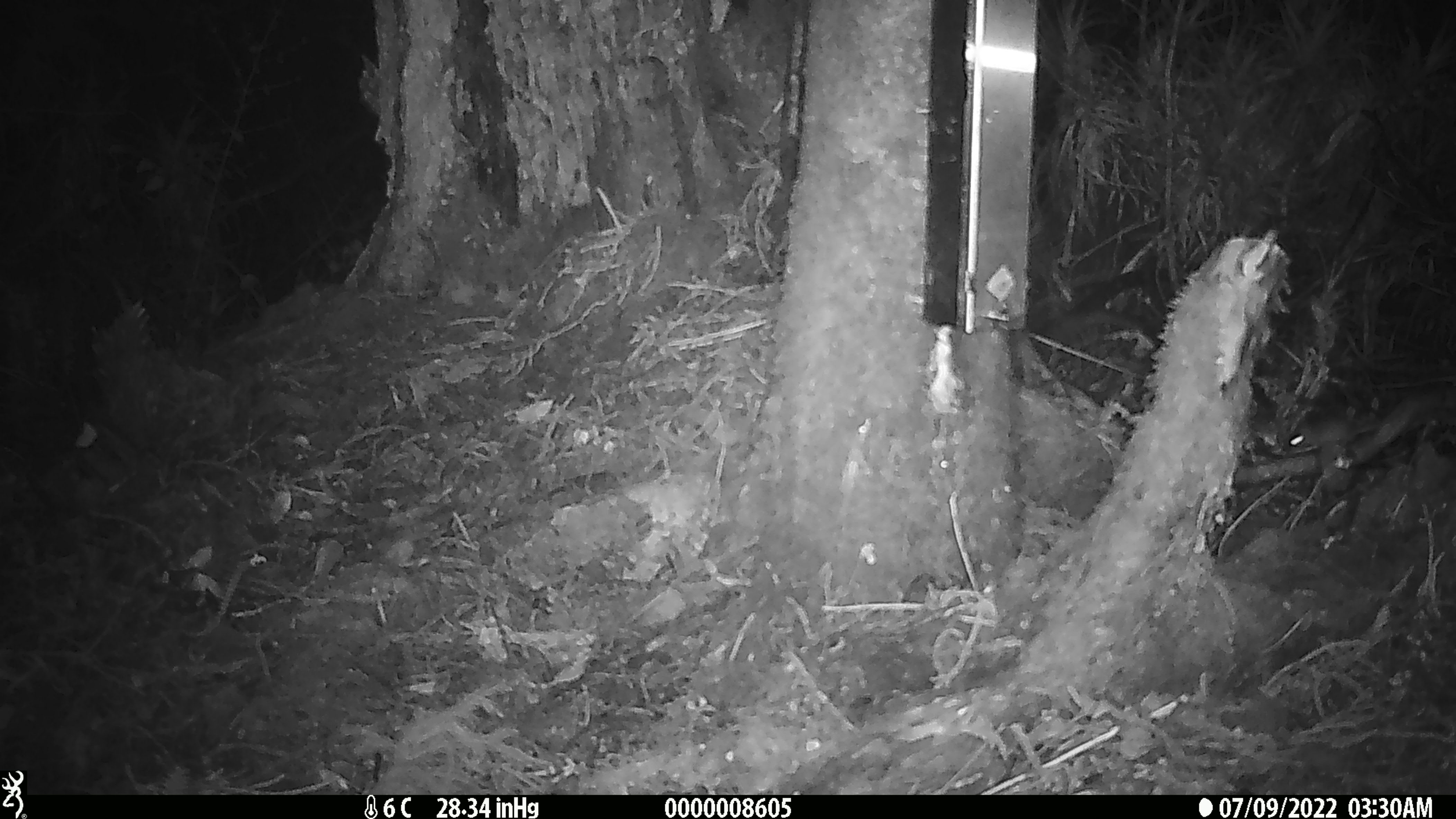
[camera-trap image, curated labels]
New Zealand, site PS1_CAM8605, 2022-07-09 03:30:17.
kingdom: Animalia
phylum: Chordata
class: Mammalia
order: Rodentia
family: Muridae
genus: Mus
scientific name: Mus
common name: mouse